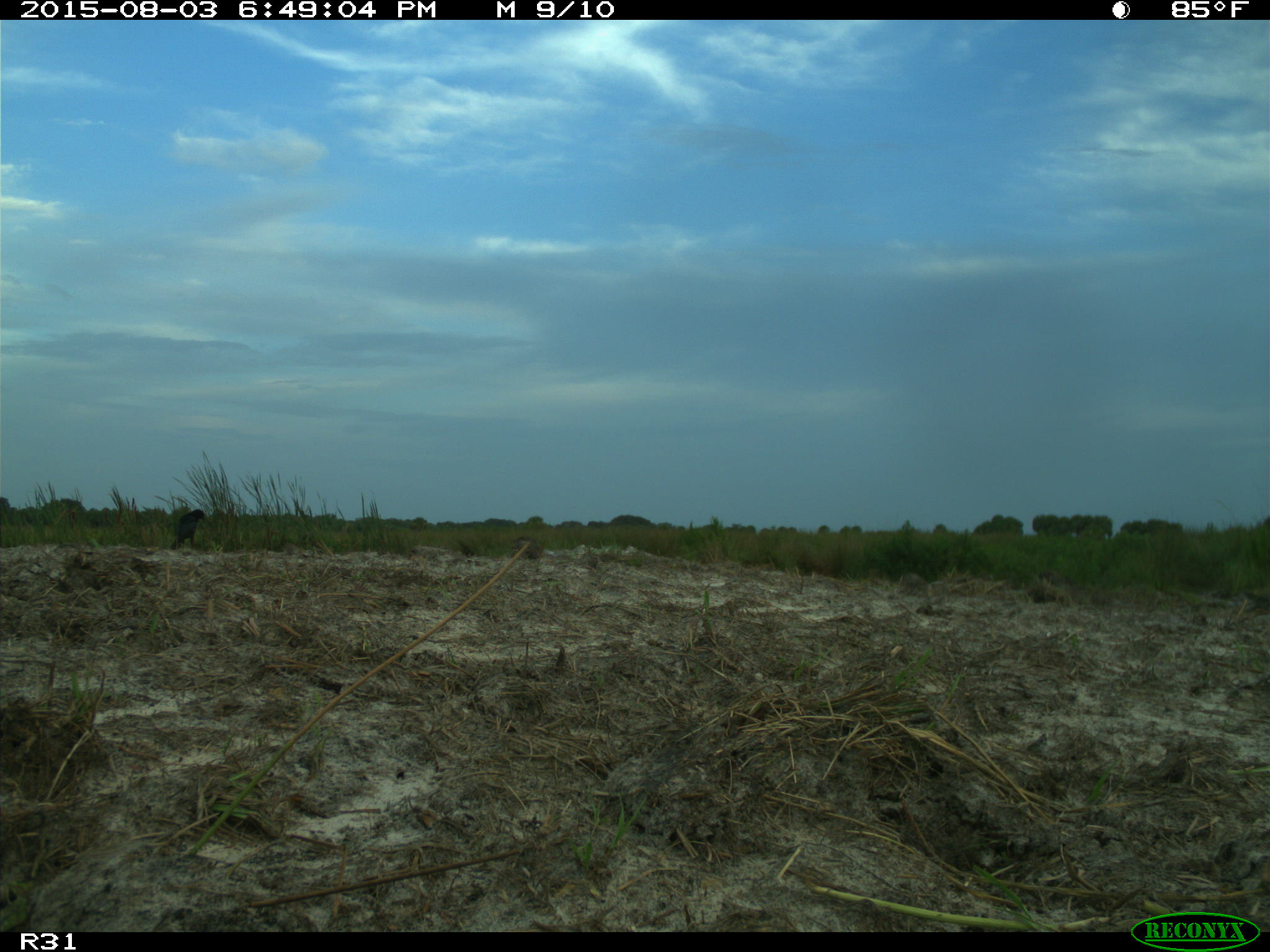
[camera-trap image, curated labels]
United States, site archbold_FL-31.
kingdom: Animalia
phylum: Chordata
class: Aves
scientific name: Aves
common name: birds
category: unidentified bird